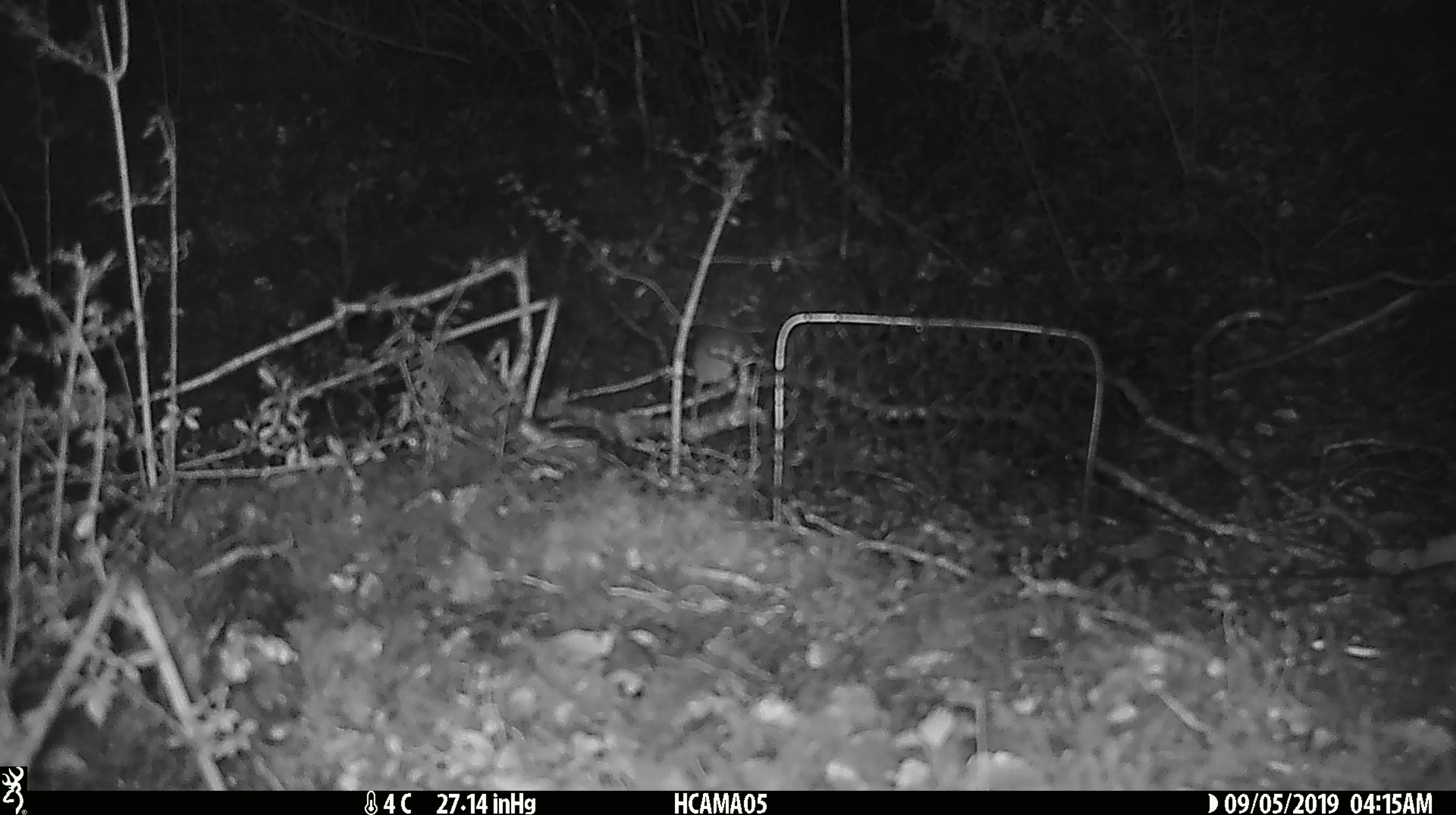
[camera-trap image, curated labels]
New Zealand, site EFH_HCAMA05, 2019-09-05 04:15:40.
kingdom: Animalia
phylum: Chordata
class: Mammalia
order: Rodentia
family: Muridae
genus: Mus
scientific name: Mus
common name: mouse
Mouse (Mus).